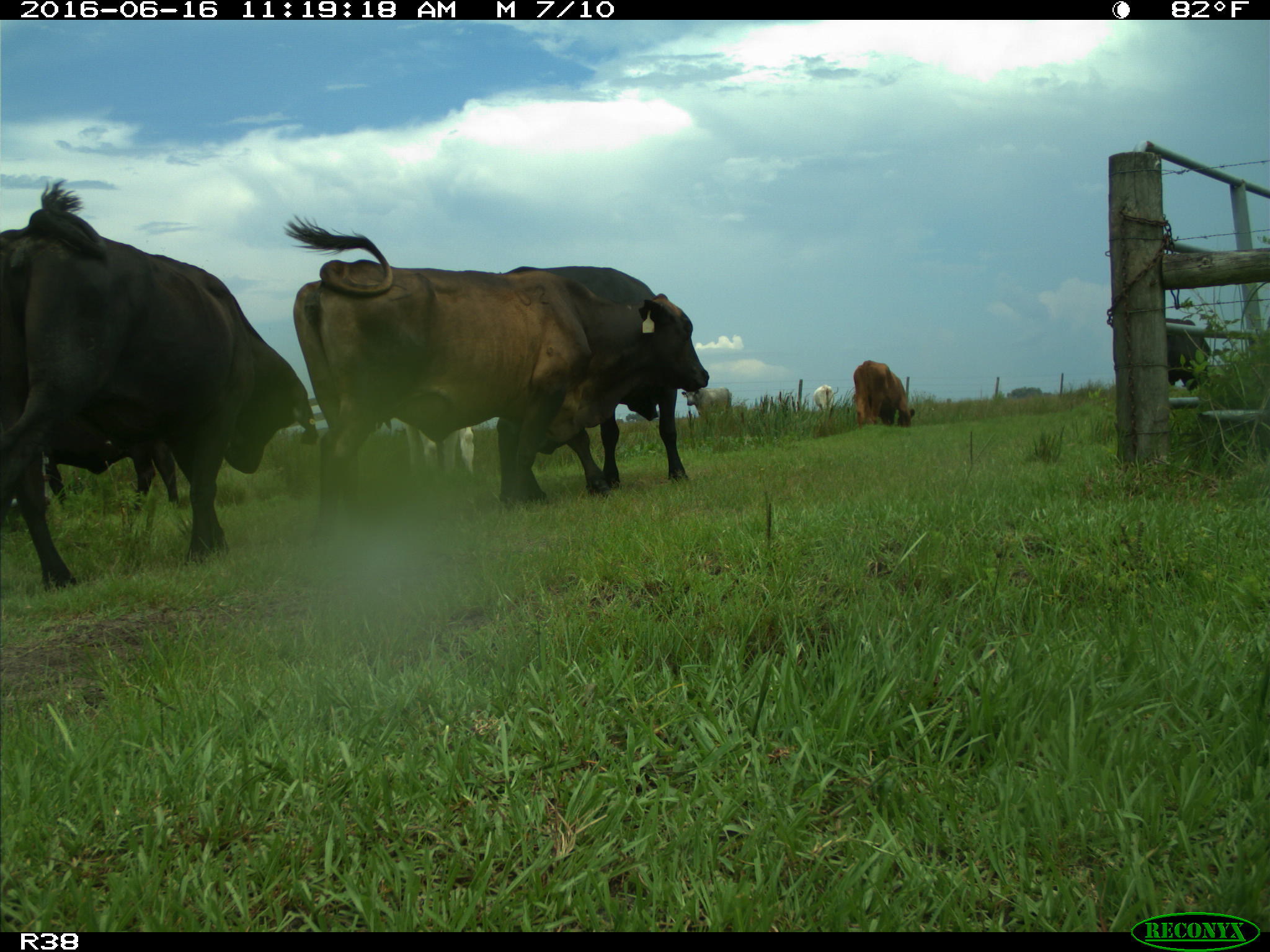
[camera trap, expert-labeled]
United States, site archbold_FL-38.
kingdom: Animalia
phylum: Chordata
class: Mammalia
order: Artiodactyla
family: Bovidae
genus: Bos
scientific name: Bos taurus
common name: domestic cow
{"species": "Bos taurus (domestic cow)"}